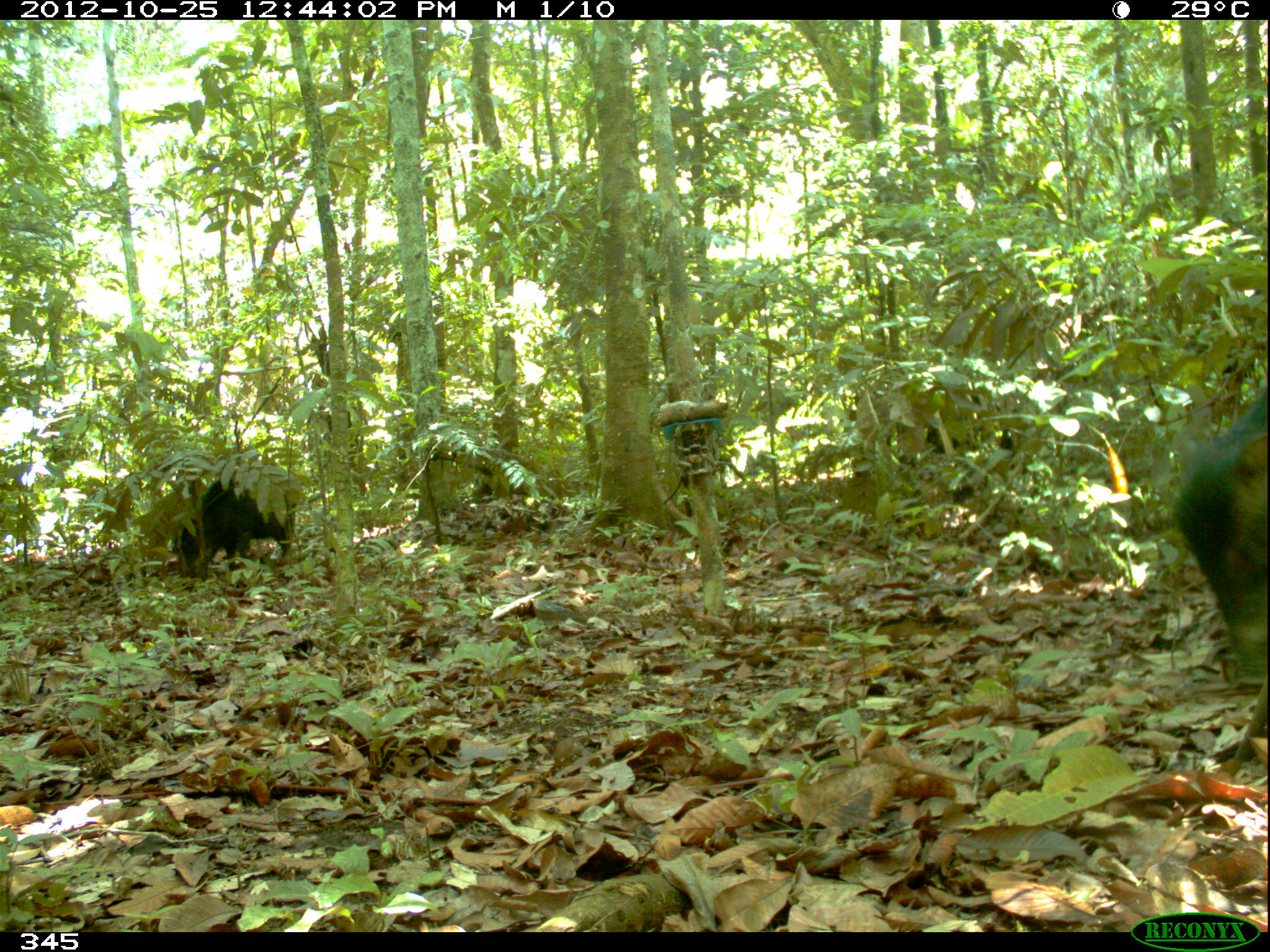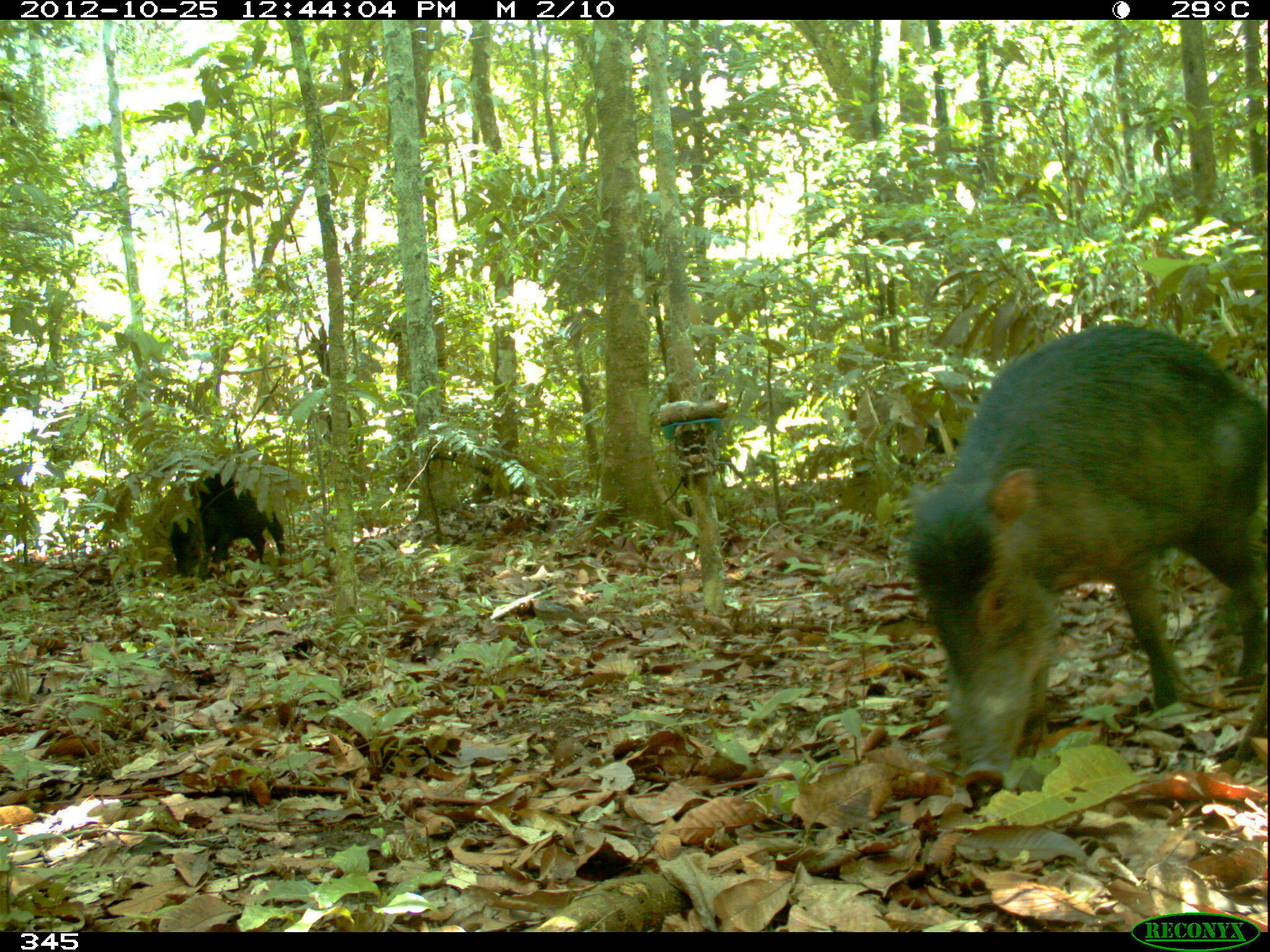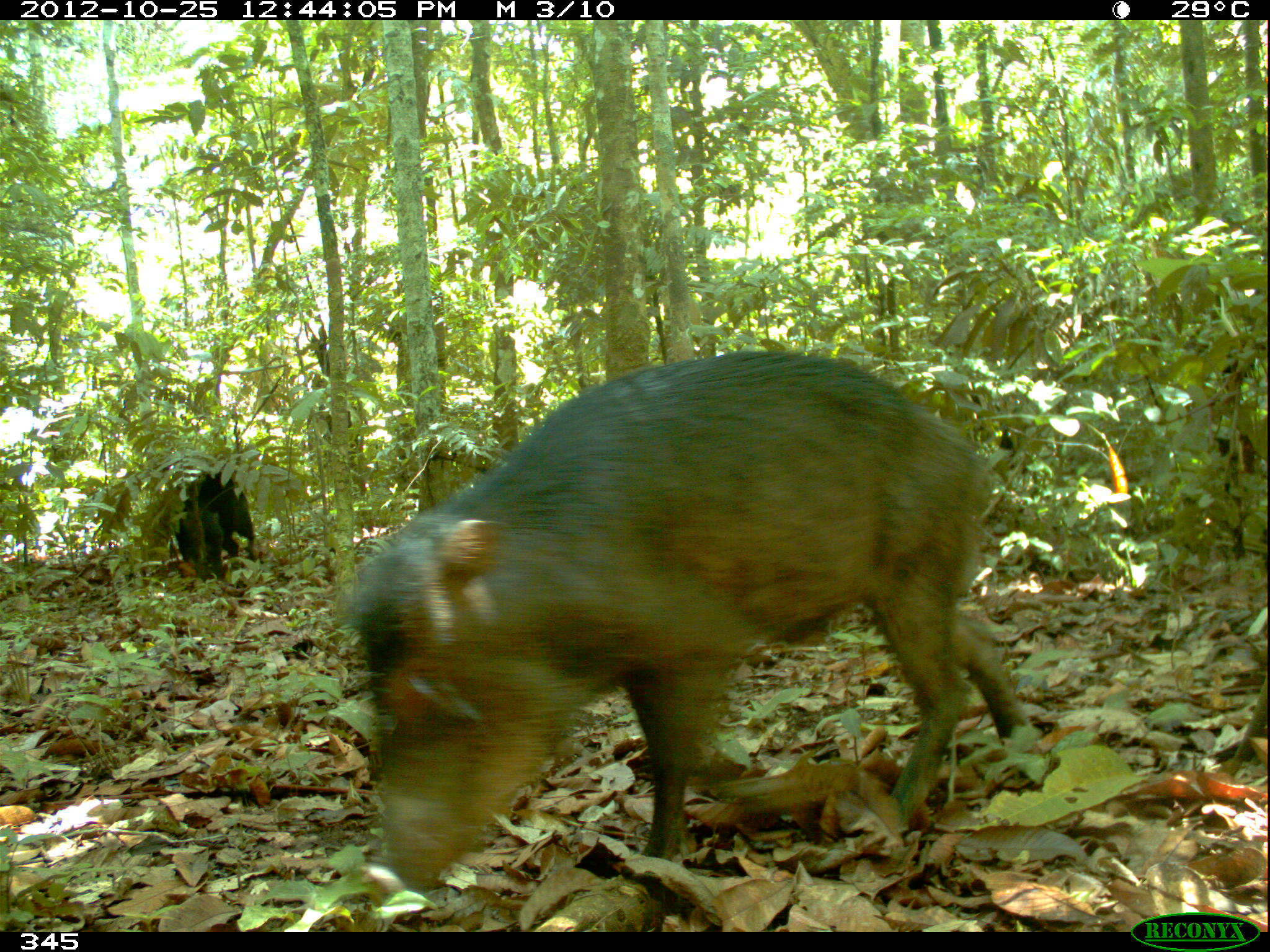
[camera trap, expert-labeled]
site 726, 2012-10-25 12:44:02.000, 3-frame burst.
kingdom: Animalia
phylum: Chordata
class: Mammalia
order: Artiodactyla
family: Tayassuidae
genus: Tayassu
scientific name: Tayassu pecari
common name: white-lipped peccary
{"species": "Tayassu pecari (white-lipped peccary)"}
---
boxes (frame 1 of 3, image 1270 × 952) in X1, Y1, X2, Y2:
tayassu pecari: 1166, 386, 1269, 686; 167, 477, 296, 579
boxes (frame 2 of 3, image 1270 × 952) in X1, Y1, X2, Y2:
tayassu pecari: 904, 318, 1266, 785; 166, 471, 285, 580